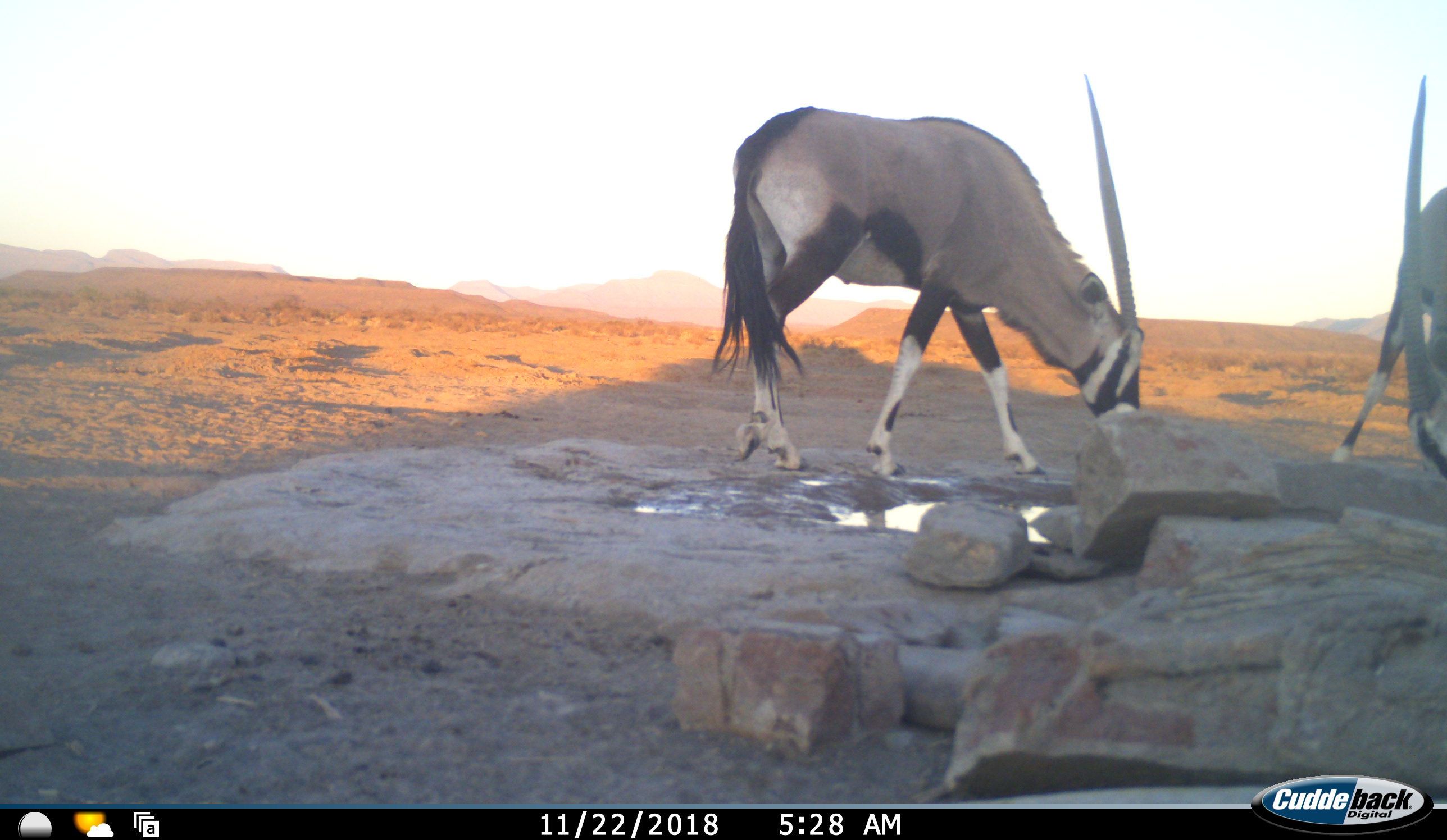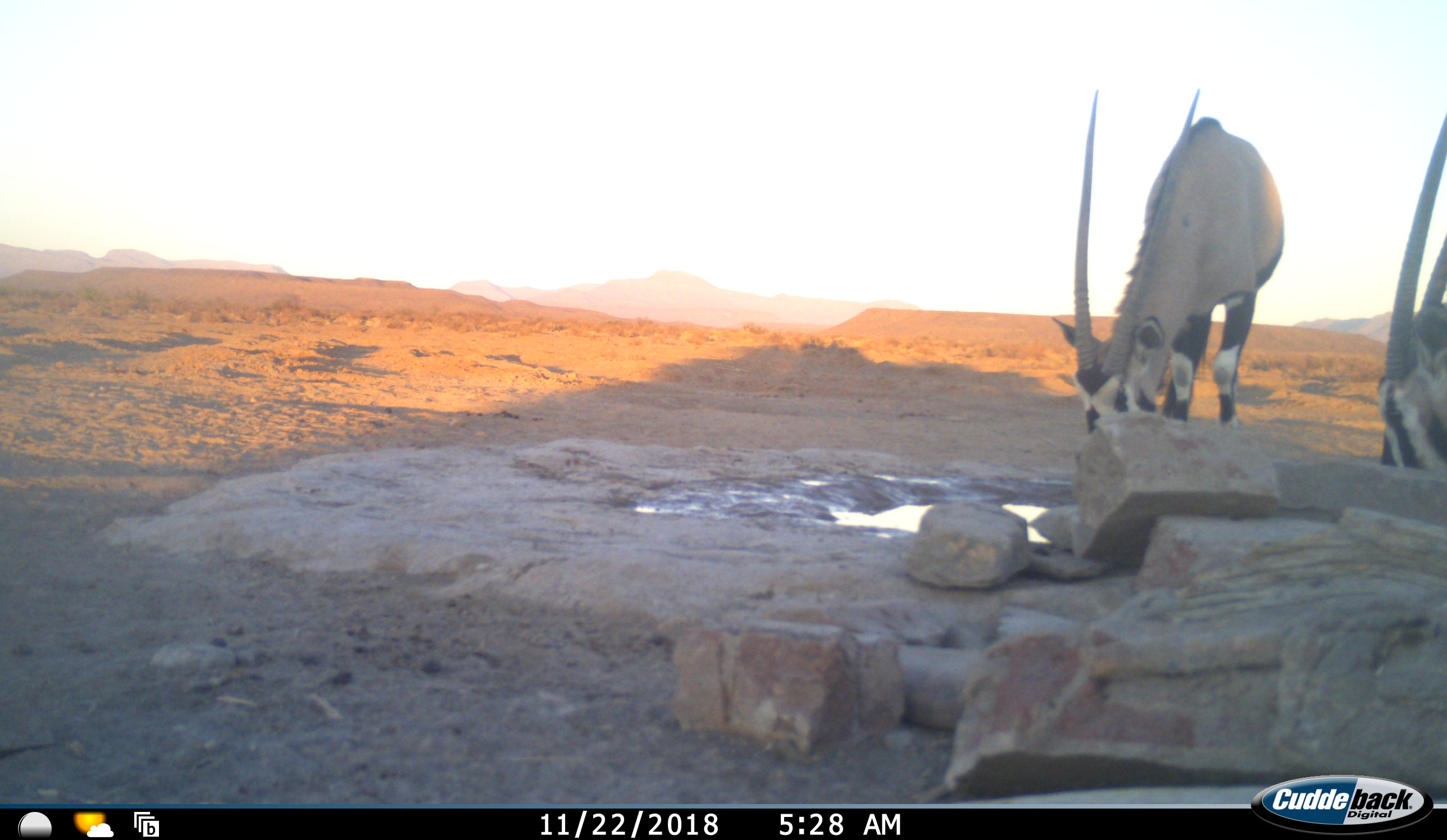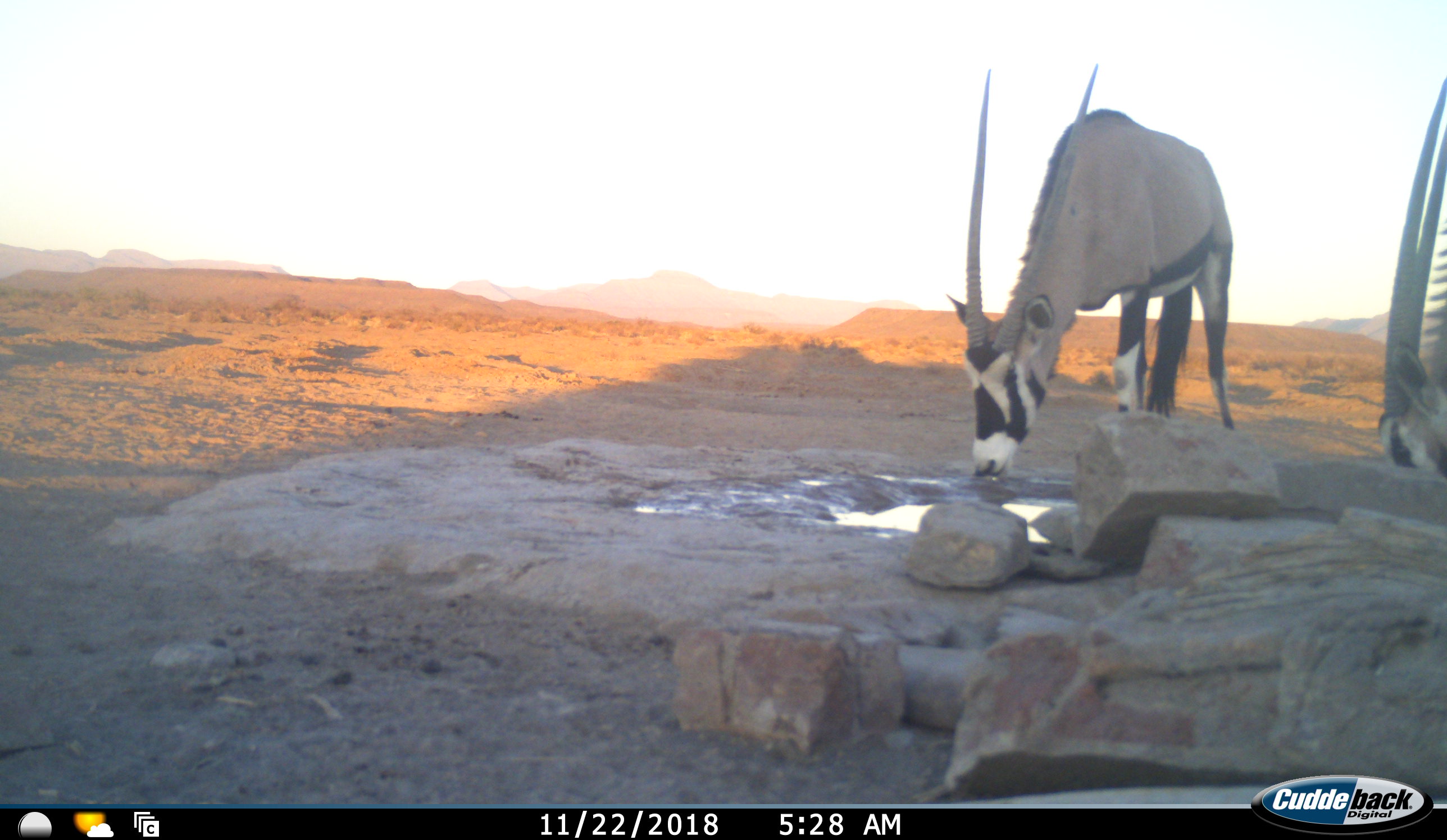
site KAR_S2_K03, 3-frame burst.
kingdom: Animalia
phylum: Chordata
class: Mammalia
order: Artiodactyla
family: Bovidae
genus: Oryx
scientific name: Oryx gazella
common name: gemsbok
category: oryx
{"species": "oryx (gemsbok) (Oryx gazella)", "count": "2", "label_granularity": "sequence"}